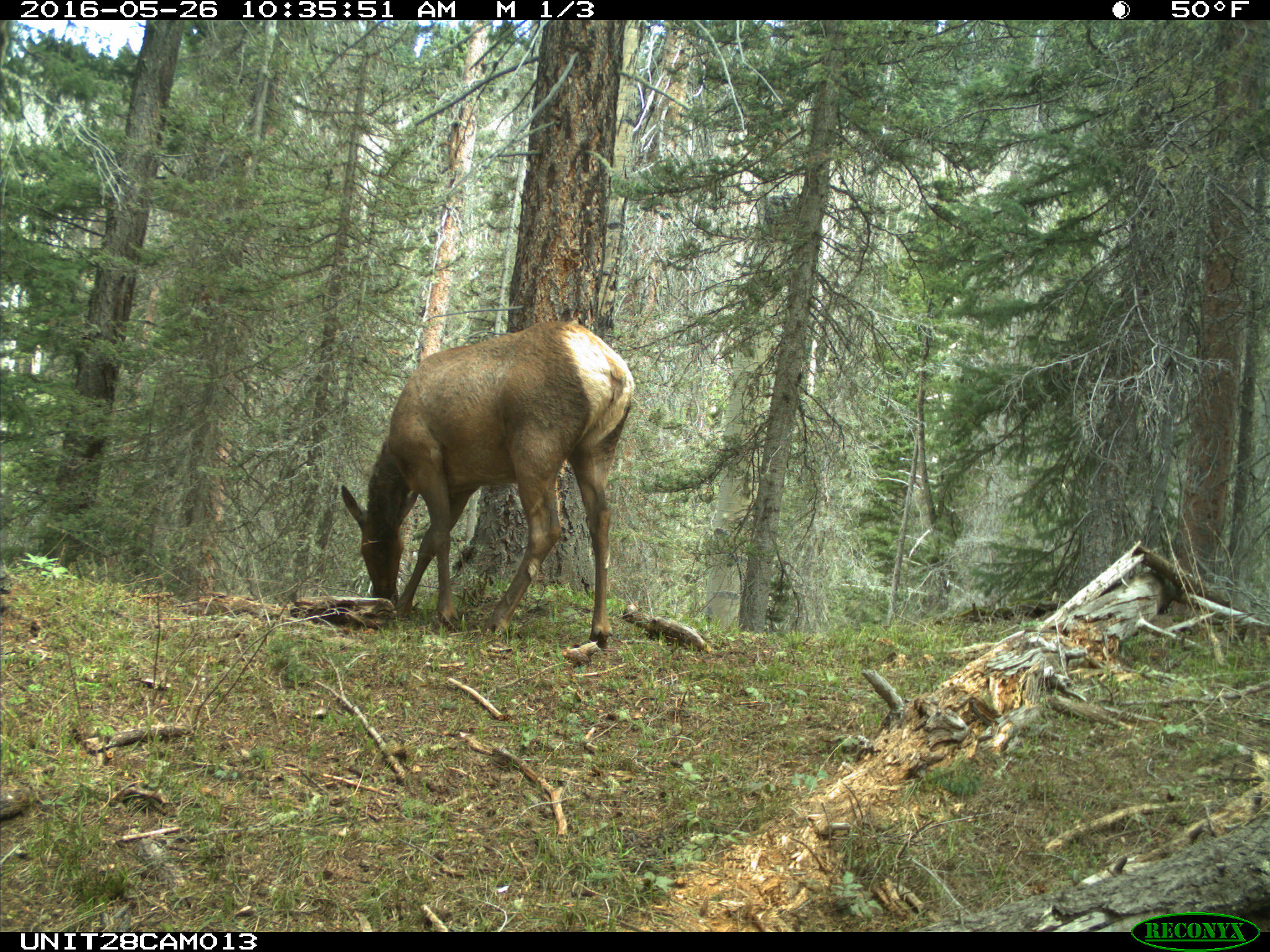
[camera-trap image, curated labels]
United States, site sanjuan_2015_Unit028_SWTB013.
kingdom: Animalia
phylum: Chordata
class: Mammalia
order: Artiodactyla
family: Cervidae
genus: Cervus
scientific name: Cervus elaphus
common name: red deer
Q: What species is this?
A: Cervus elaphus (red deer).